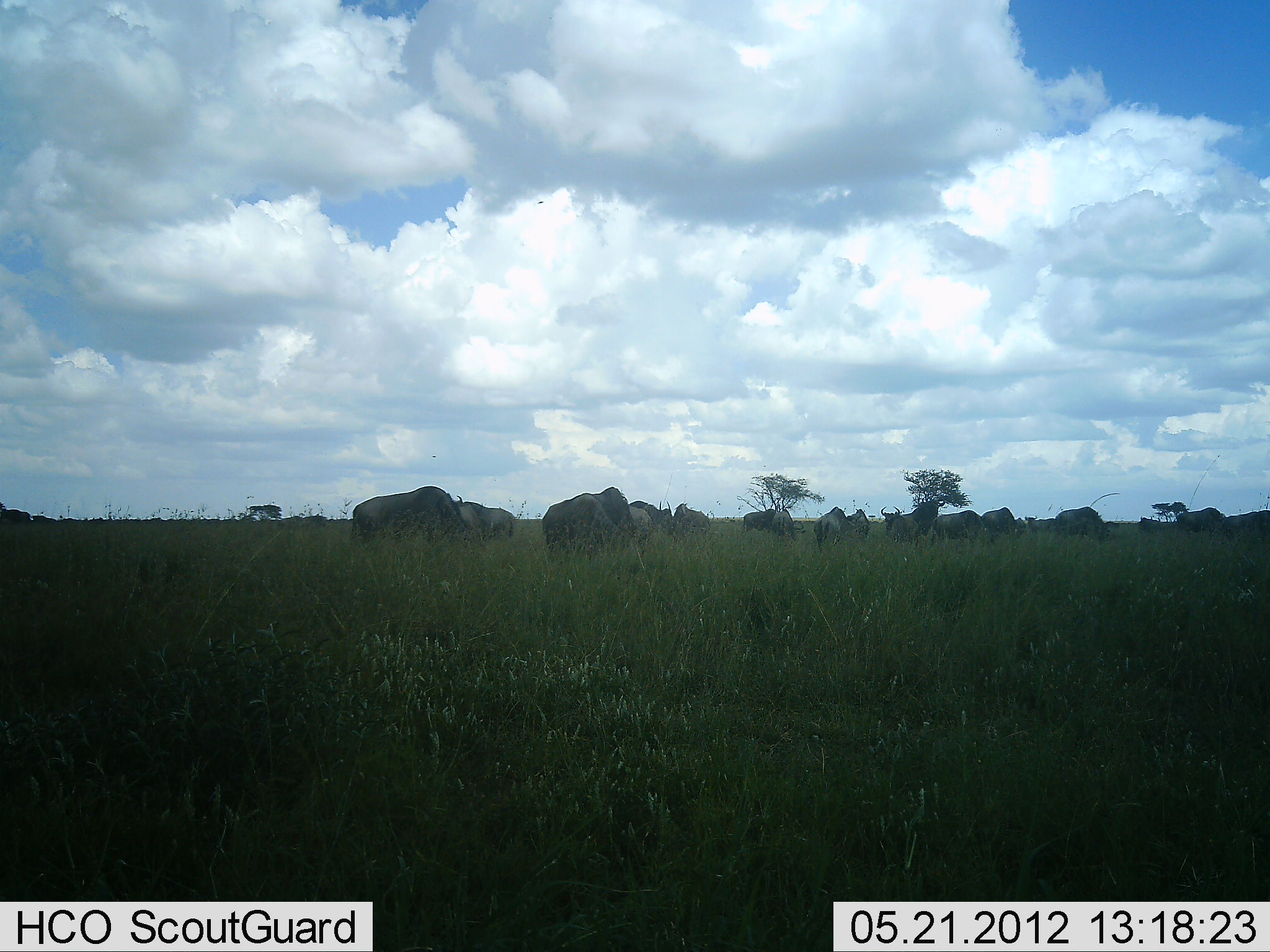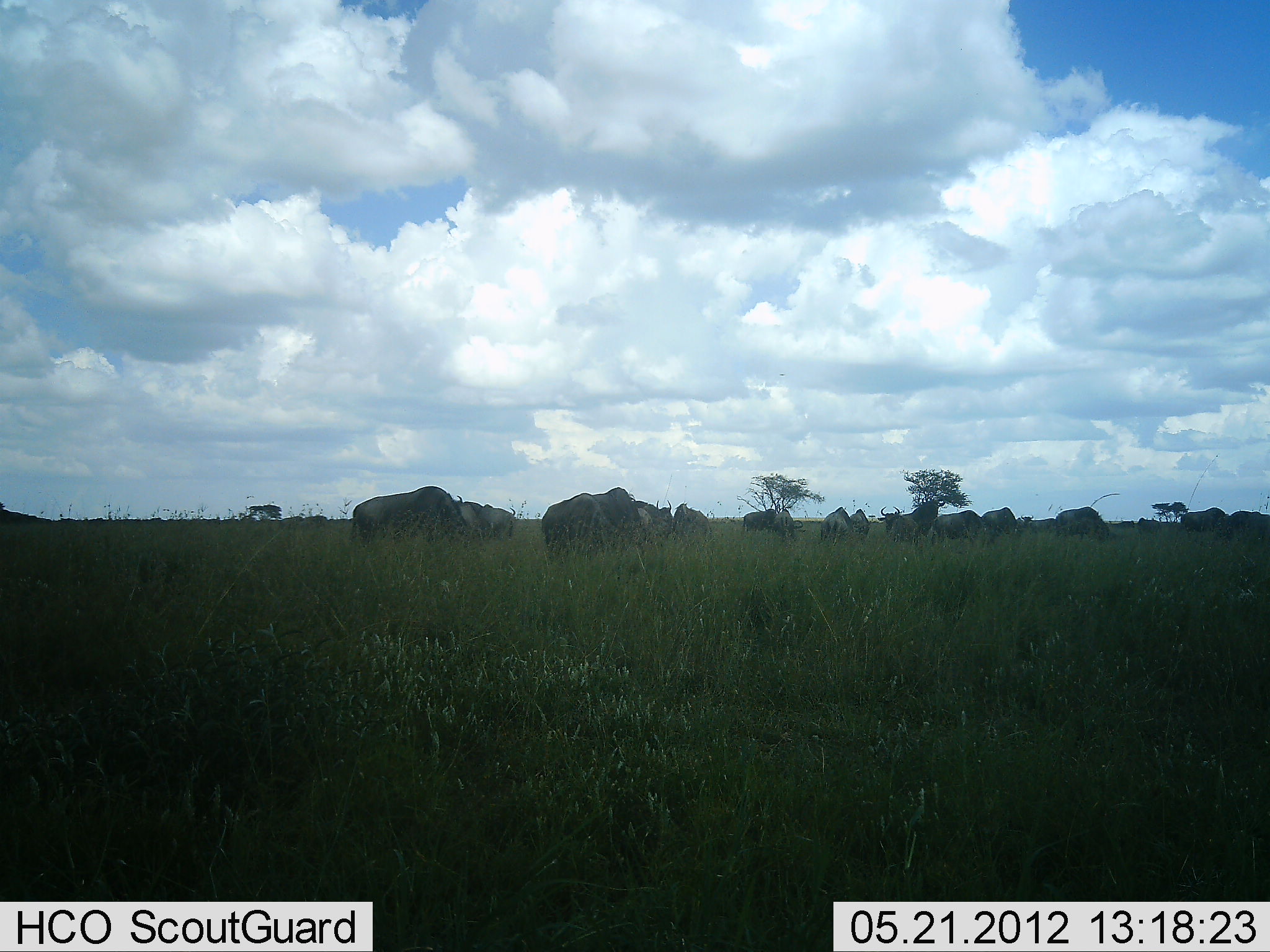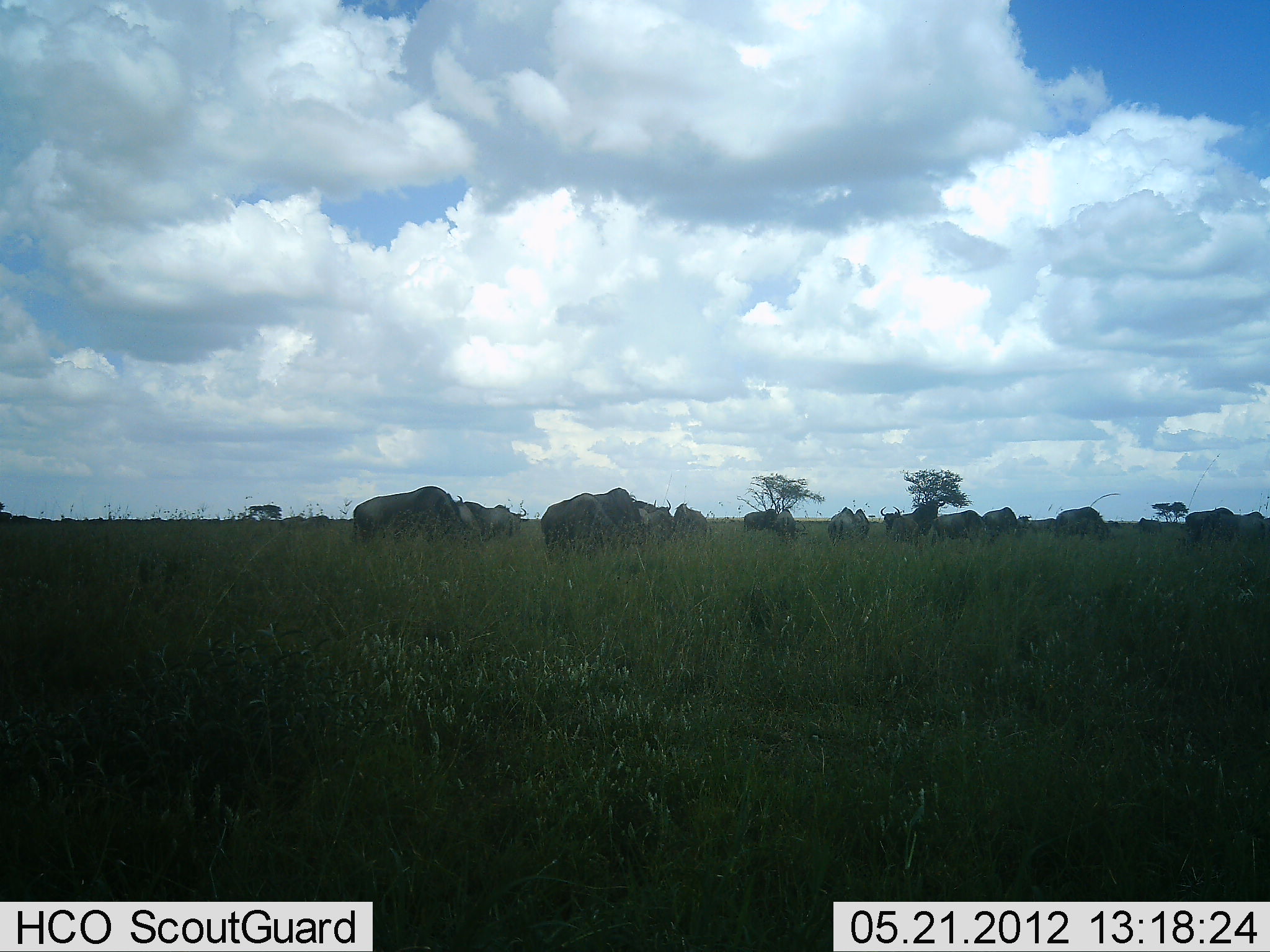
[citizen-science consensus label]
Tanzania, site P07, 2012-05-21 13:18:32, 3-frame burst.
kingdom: Animalia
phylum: Chordata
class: Mammalia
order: Artiodactyla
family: Bovidae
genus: Connochaetes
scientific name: Connochaetes taurinus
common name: blue wildebeest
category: wildebeest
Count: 11-50.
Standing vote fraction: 50%.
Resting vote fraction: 8%.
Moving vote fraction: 17%.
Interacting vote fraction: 4%.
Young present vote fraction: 0%.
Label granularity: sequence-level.